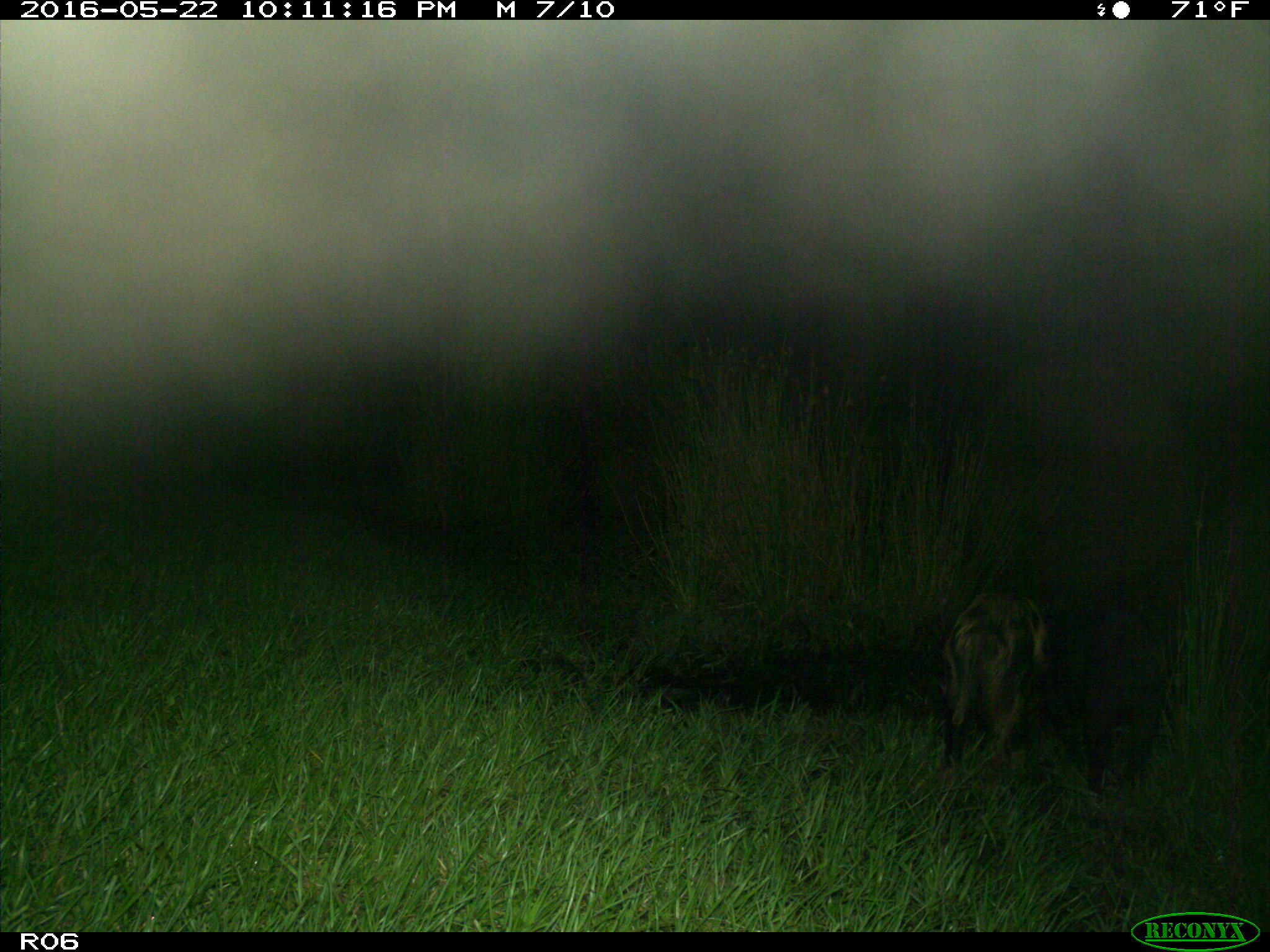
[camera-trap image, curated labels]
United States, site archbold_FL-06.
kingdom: Animalia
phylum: Chordata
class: Mammalia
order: Artiodactyla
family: Suidae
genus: Sus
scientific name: Sus scrofa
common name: wild boar